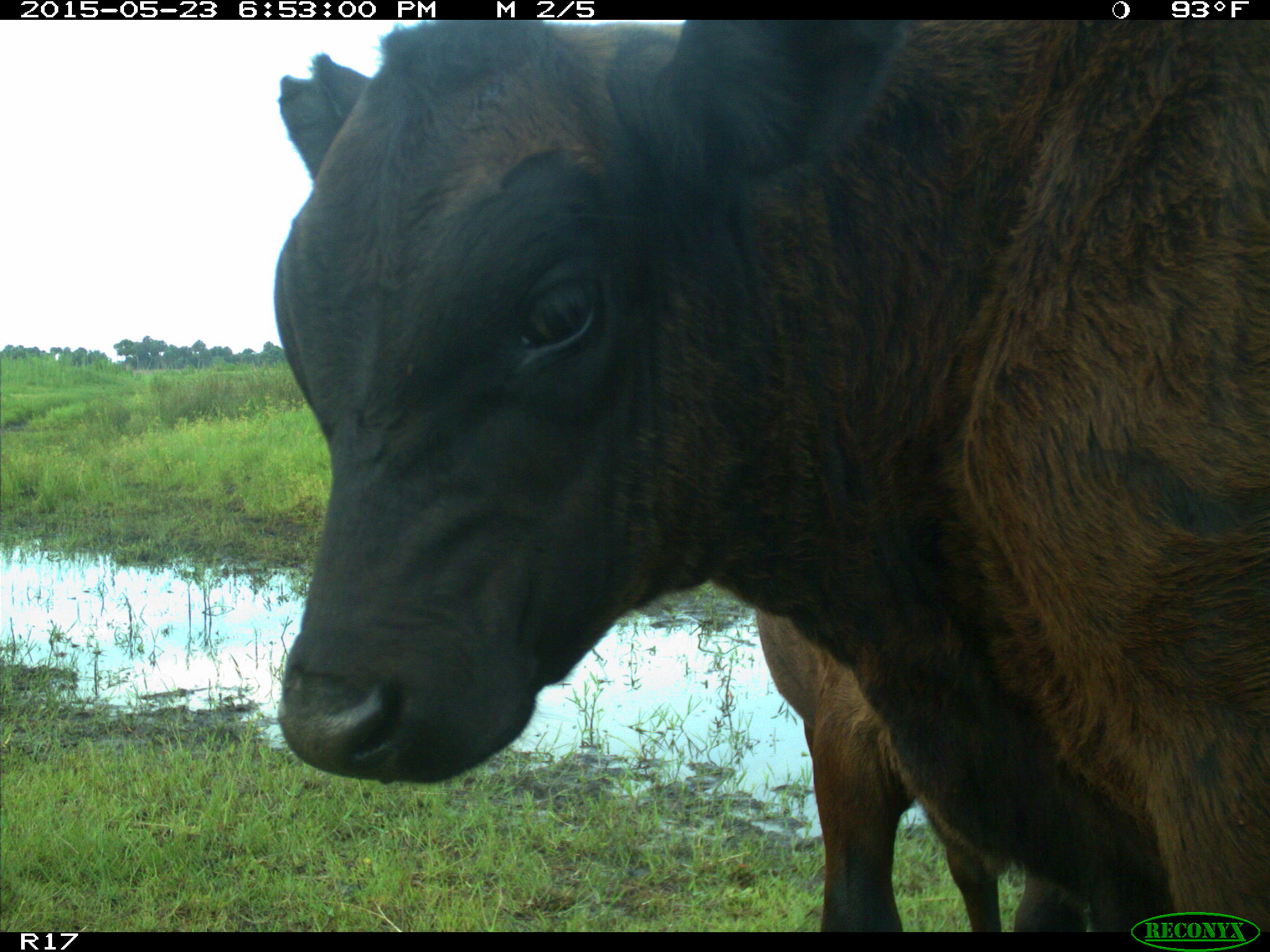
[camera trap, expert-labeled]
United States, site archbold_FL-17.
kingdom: Animalia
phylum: Chordata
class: Mammalia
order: Artiodactyla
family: Bovidae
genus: Bos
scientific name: Bos taurus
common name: domestic cow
Bos taurus (domestic cow).